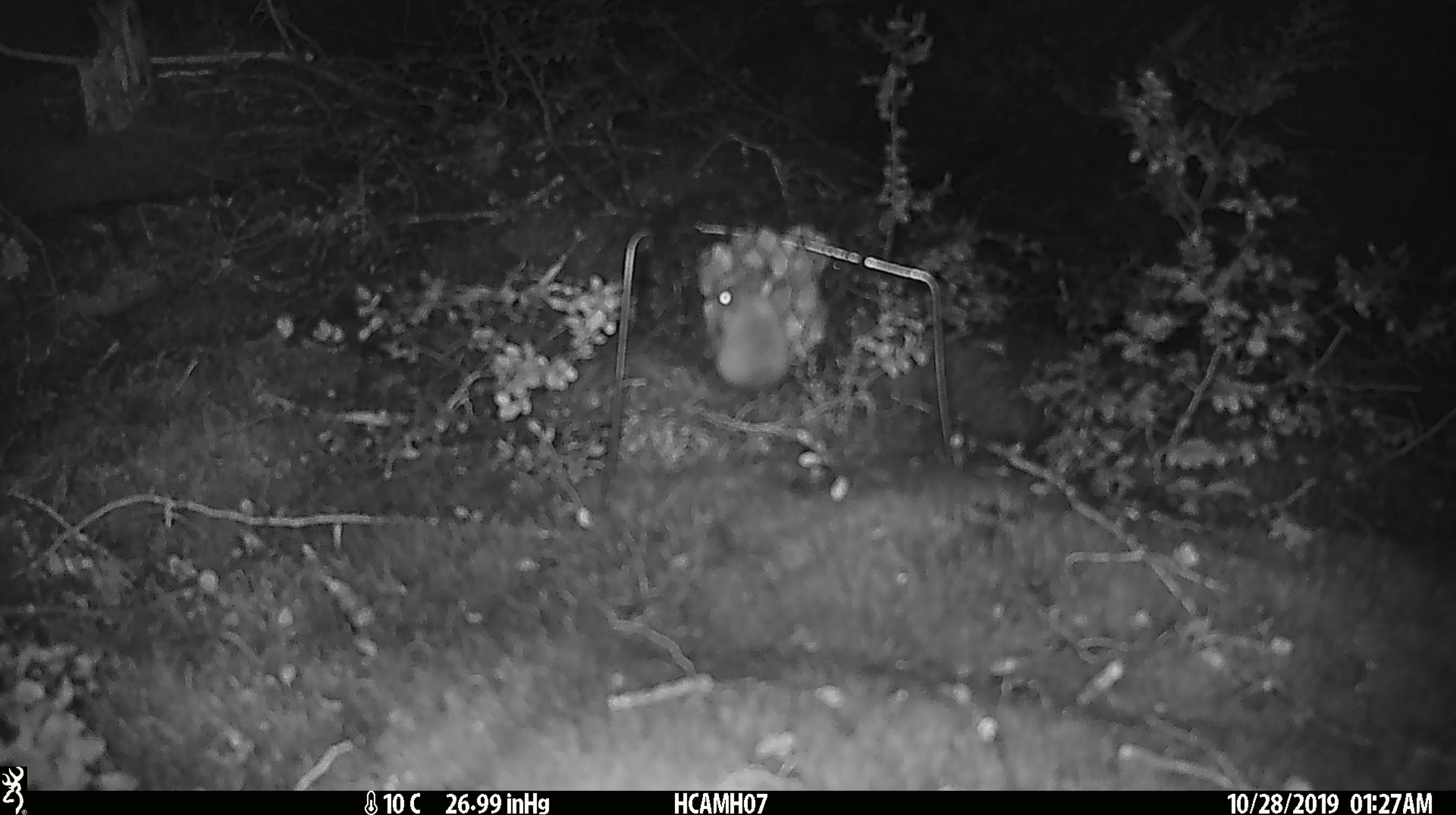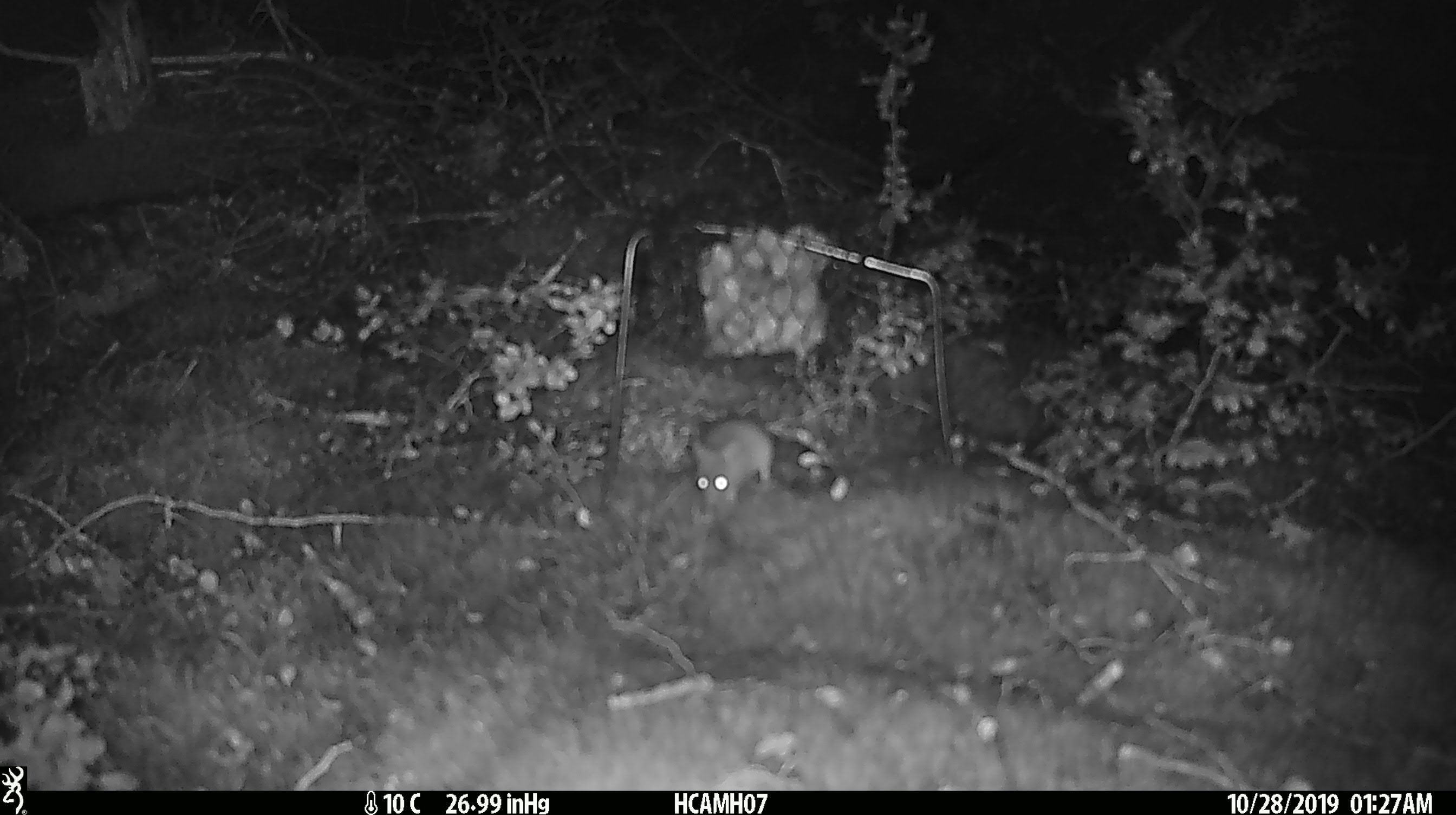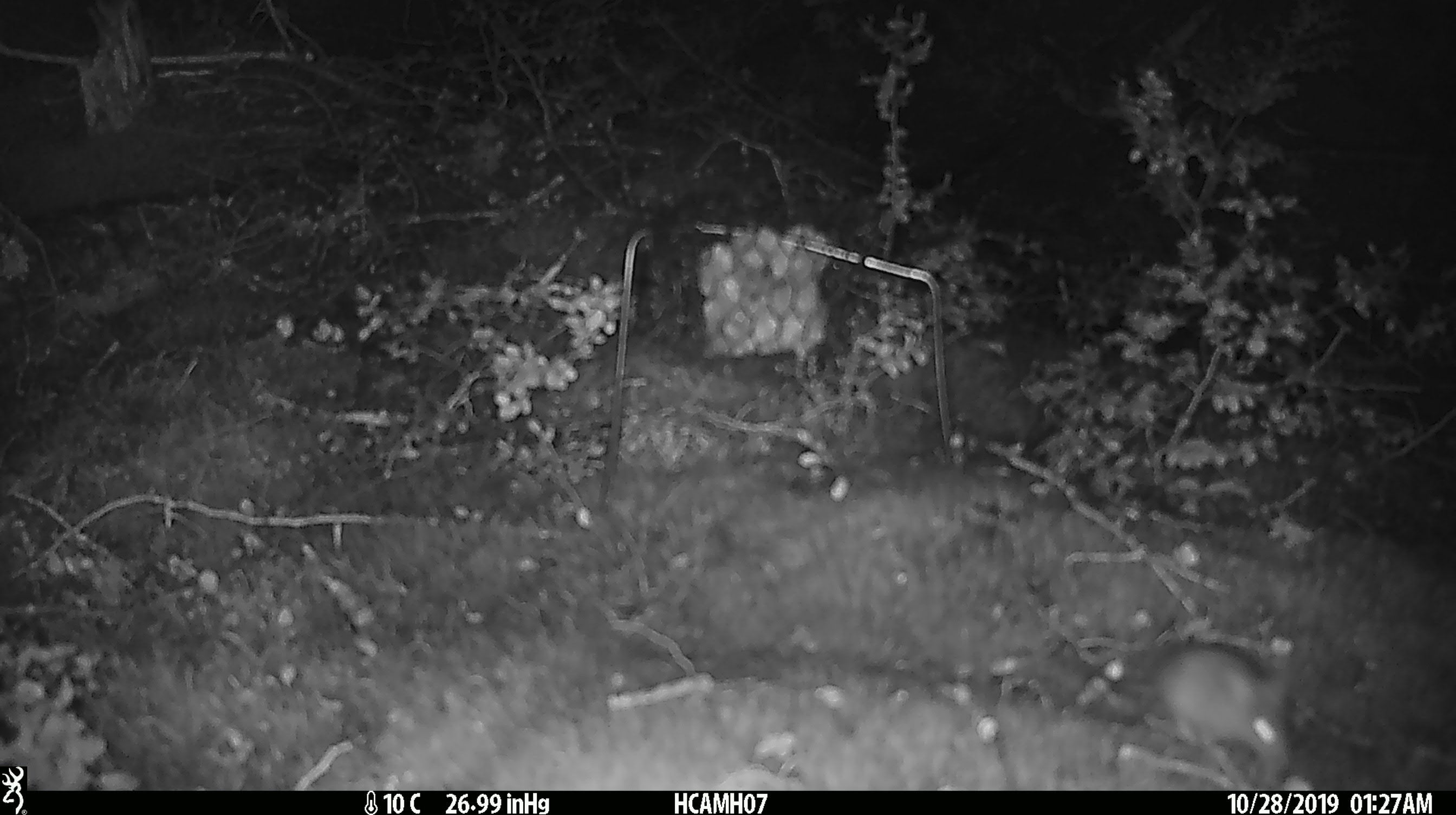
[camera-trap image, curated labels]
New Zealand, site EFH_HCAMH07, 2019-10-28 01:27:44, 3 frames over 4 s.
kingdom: Animalia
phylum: Chordata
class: Mammalia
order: Rodentia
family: Muridae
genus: Mus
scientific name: Mus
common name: mouse